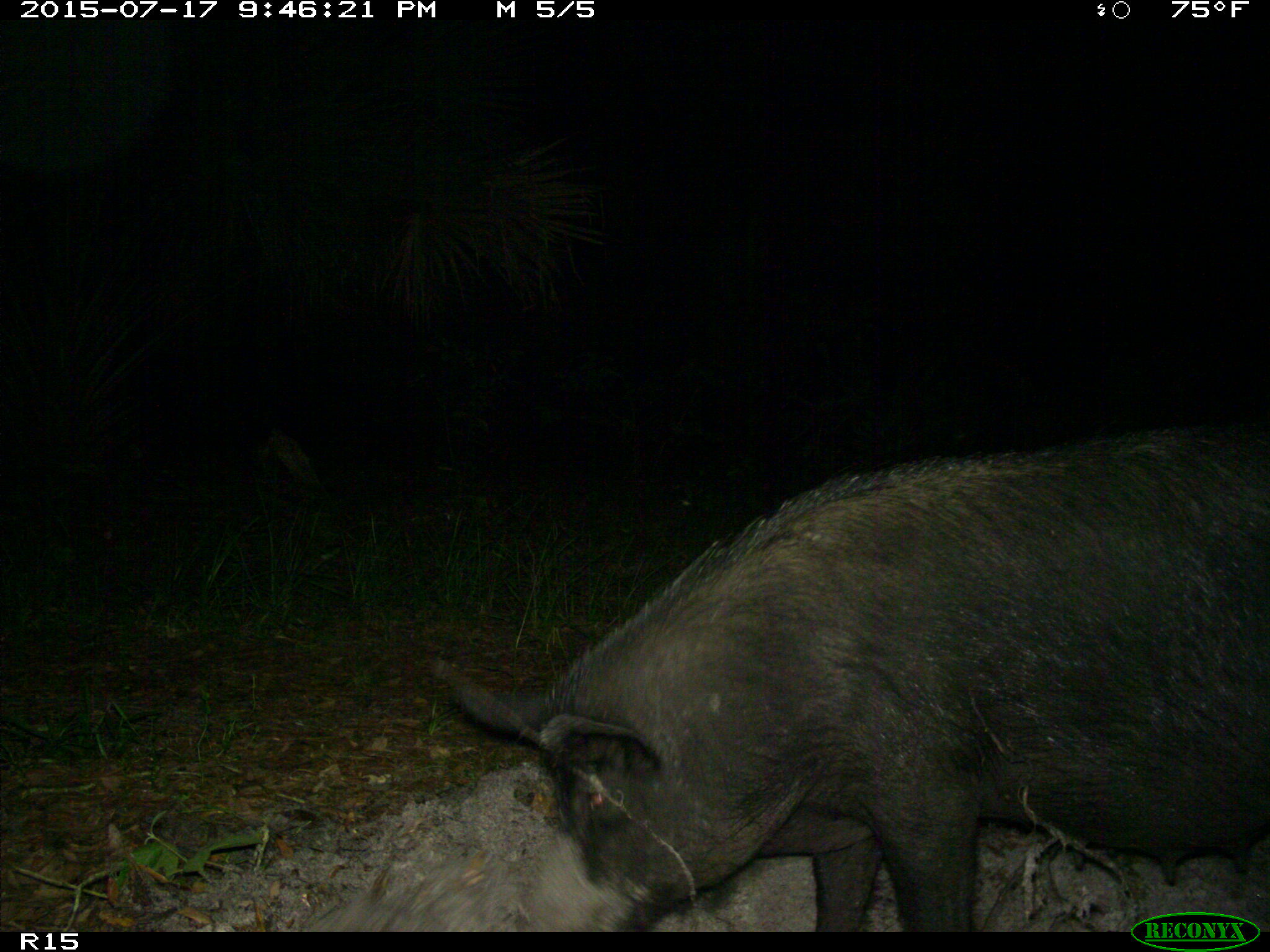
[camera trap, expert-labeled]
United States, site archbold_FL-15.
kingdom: Animalia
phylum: Chordata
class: Mammalia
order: Artiodactyla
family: Suidae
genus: Sus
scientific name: Sus scrofa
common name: wild boar